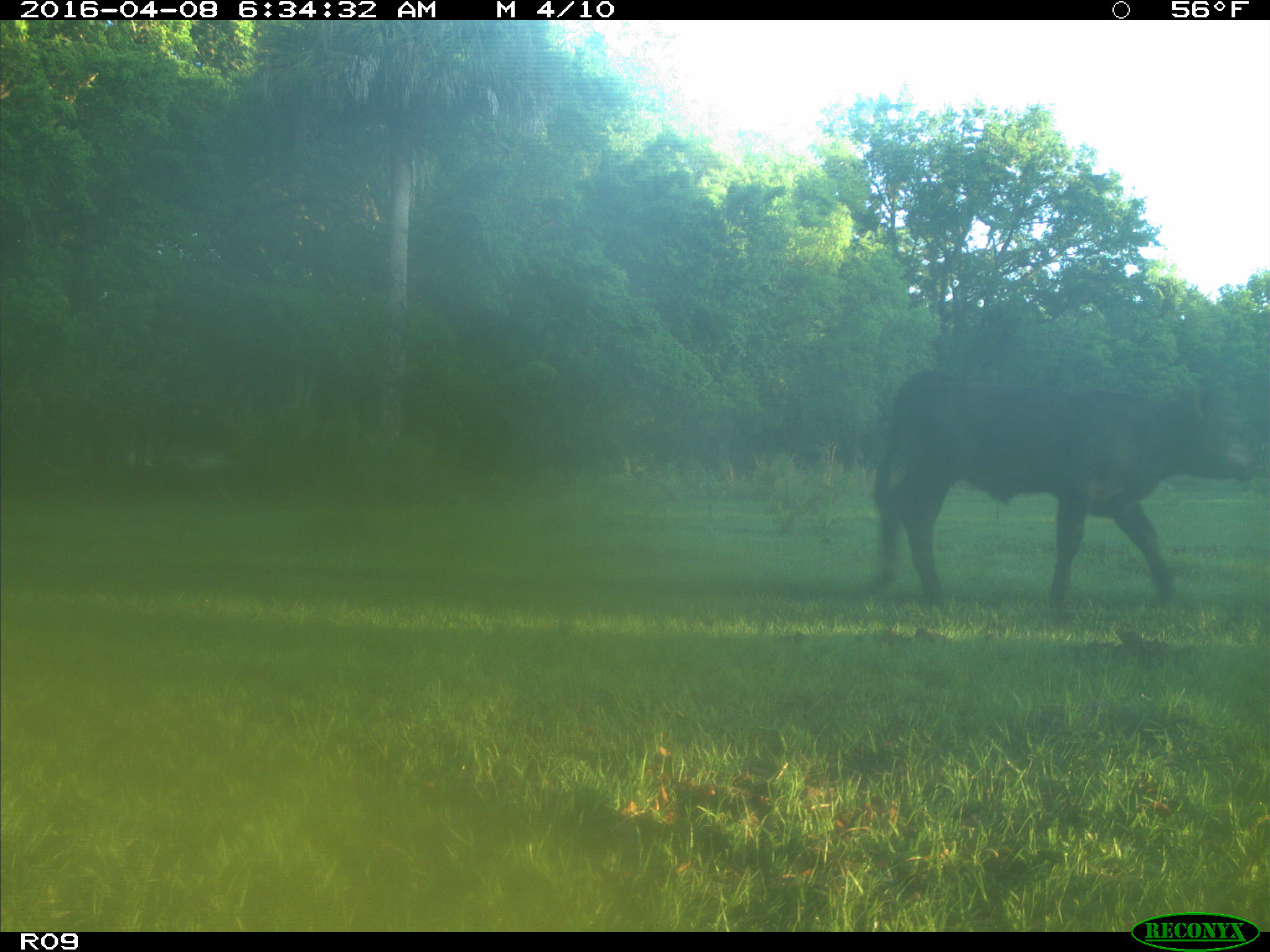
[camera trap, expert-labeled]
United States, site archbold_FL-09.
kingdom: Animalia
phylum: Chordata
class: Mammalia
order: Artiodactyla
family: Bovidae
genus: Bos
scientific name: Bos taurus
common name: domestic cow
Bos taurus (domestic cow).